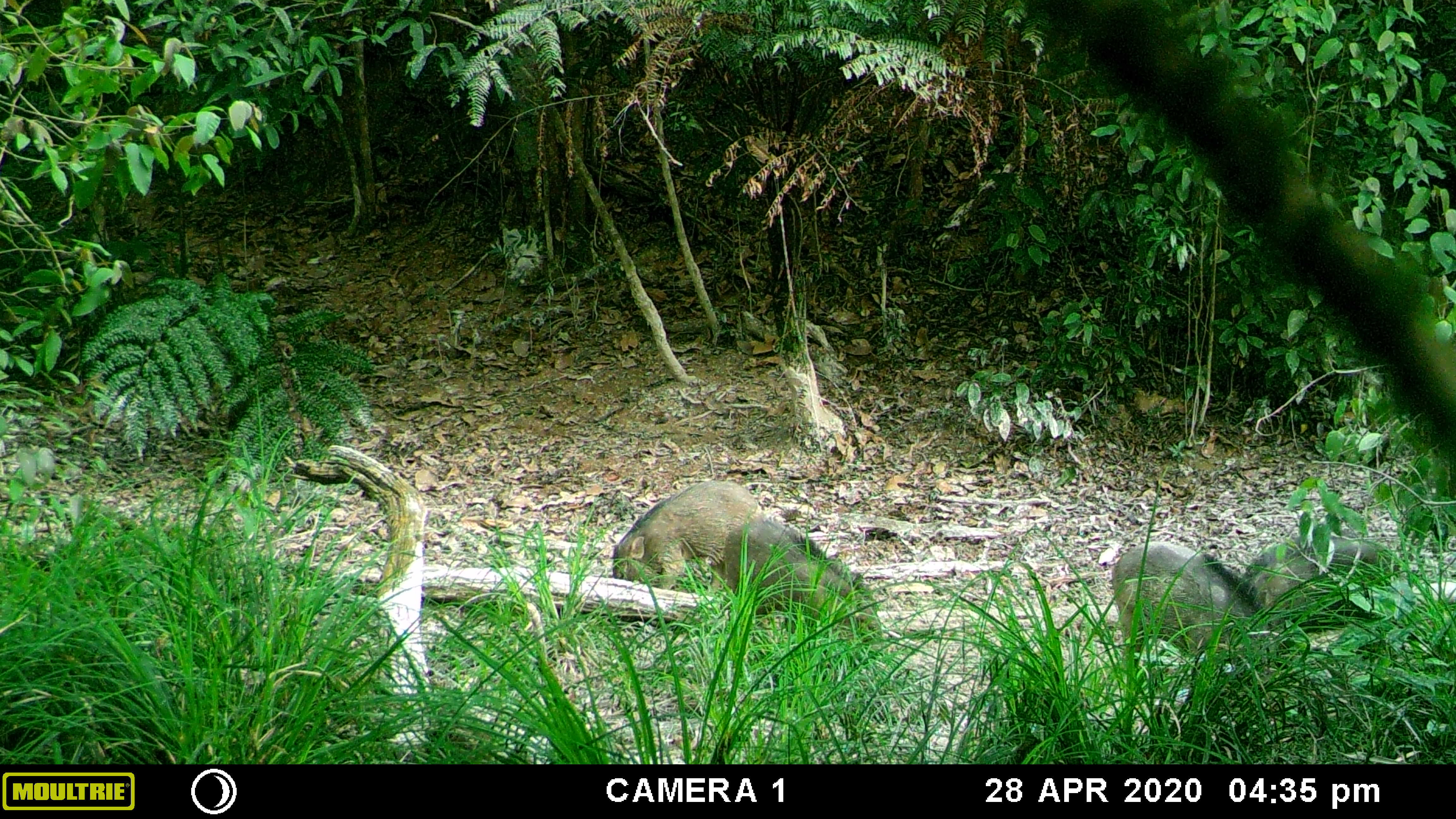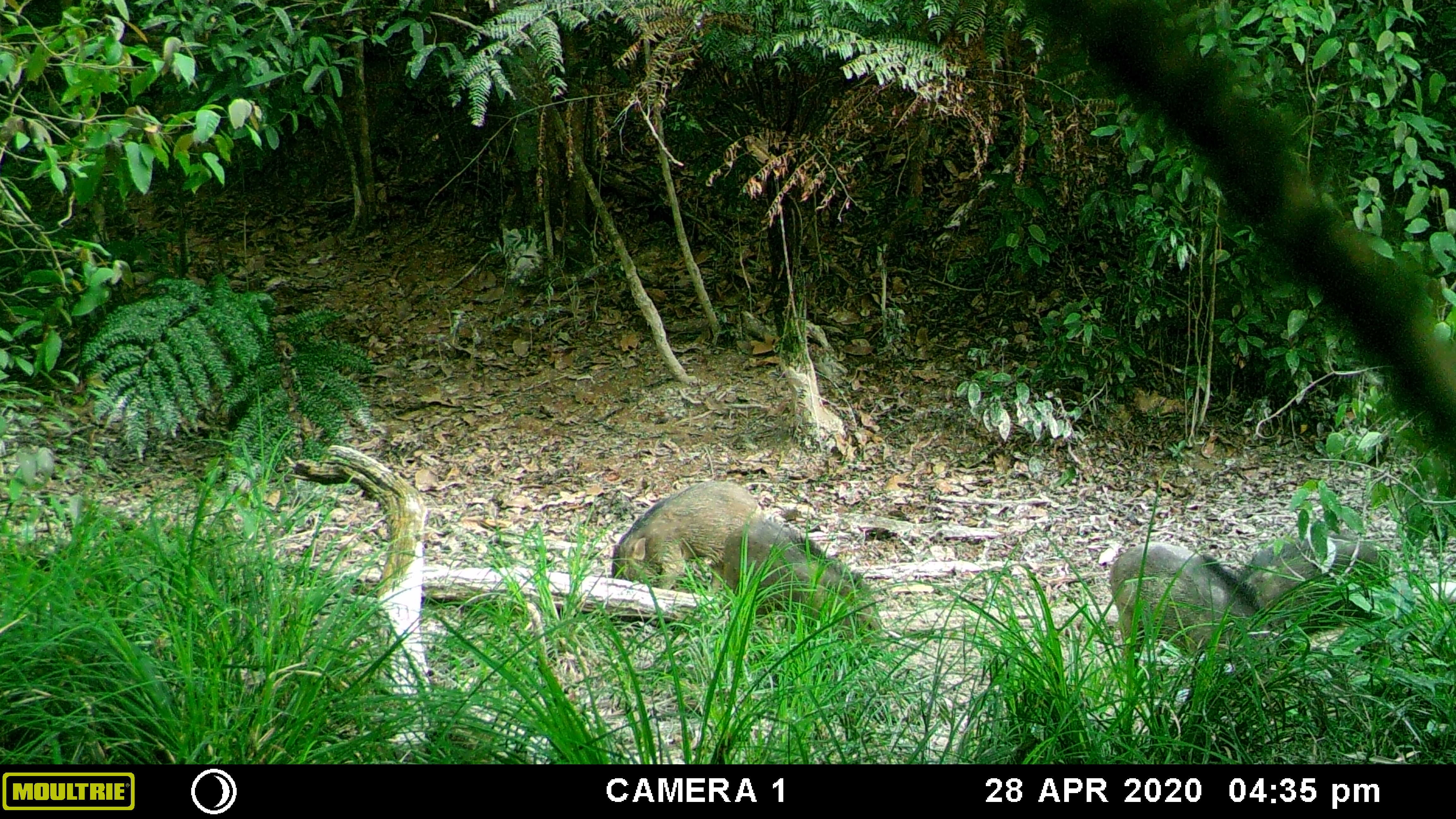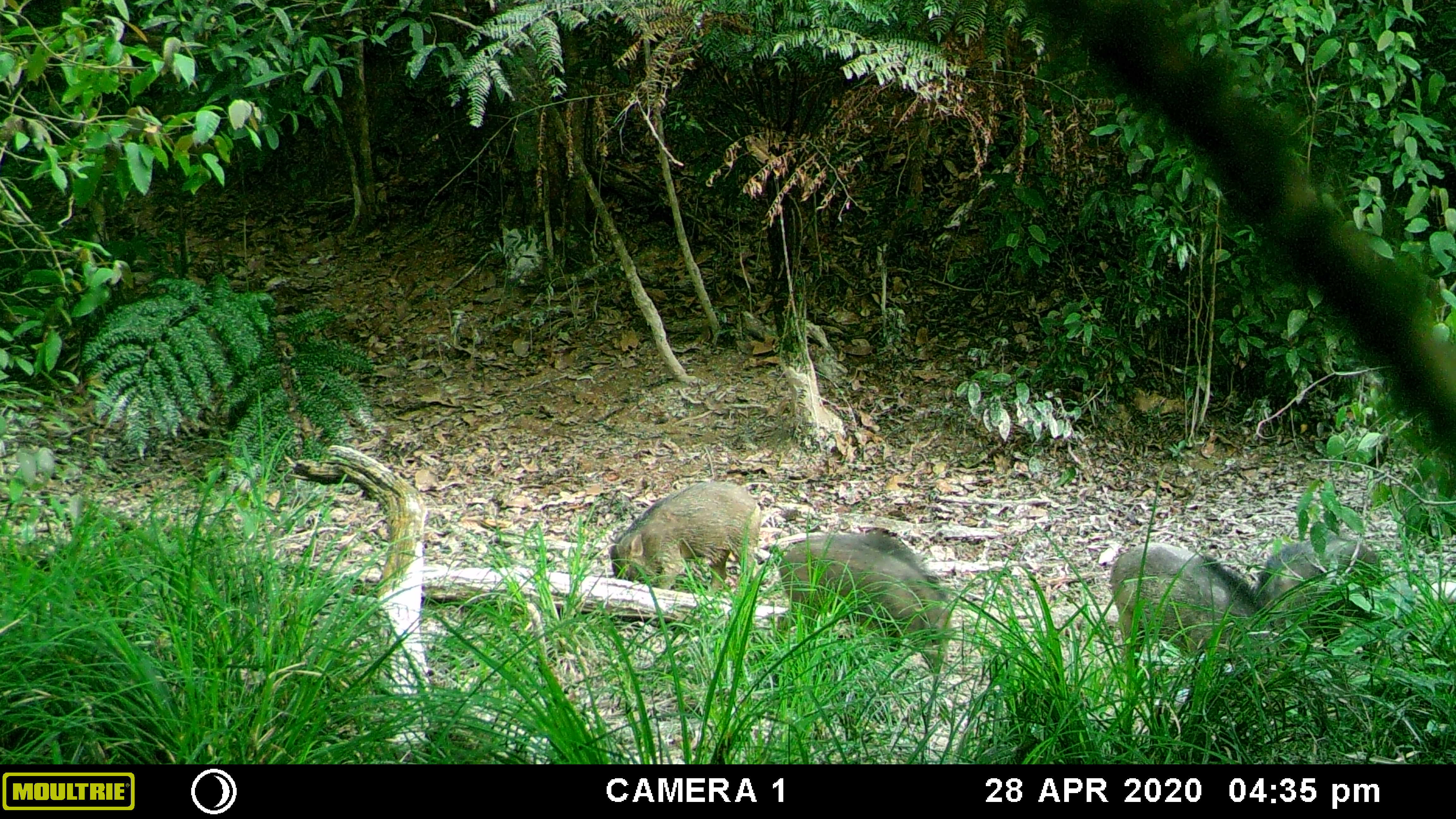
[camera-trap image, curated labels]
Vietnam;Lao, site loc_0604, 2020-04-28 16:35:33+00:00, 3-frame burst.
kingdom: Animalia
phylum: Chordata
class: Mammalia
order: Artiodactyla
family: Suidae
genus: Sus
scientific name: Sus scrofa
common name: eurasian wild pig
Eurasian wild pig (Sus scrofa). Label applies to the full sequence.